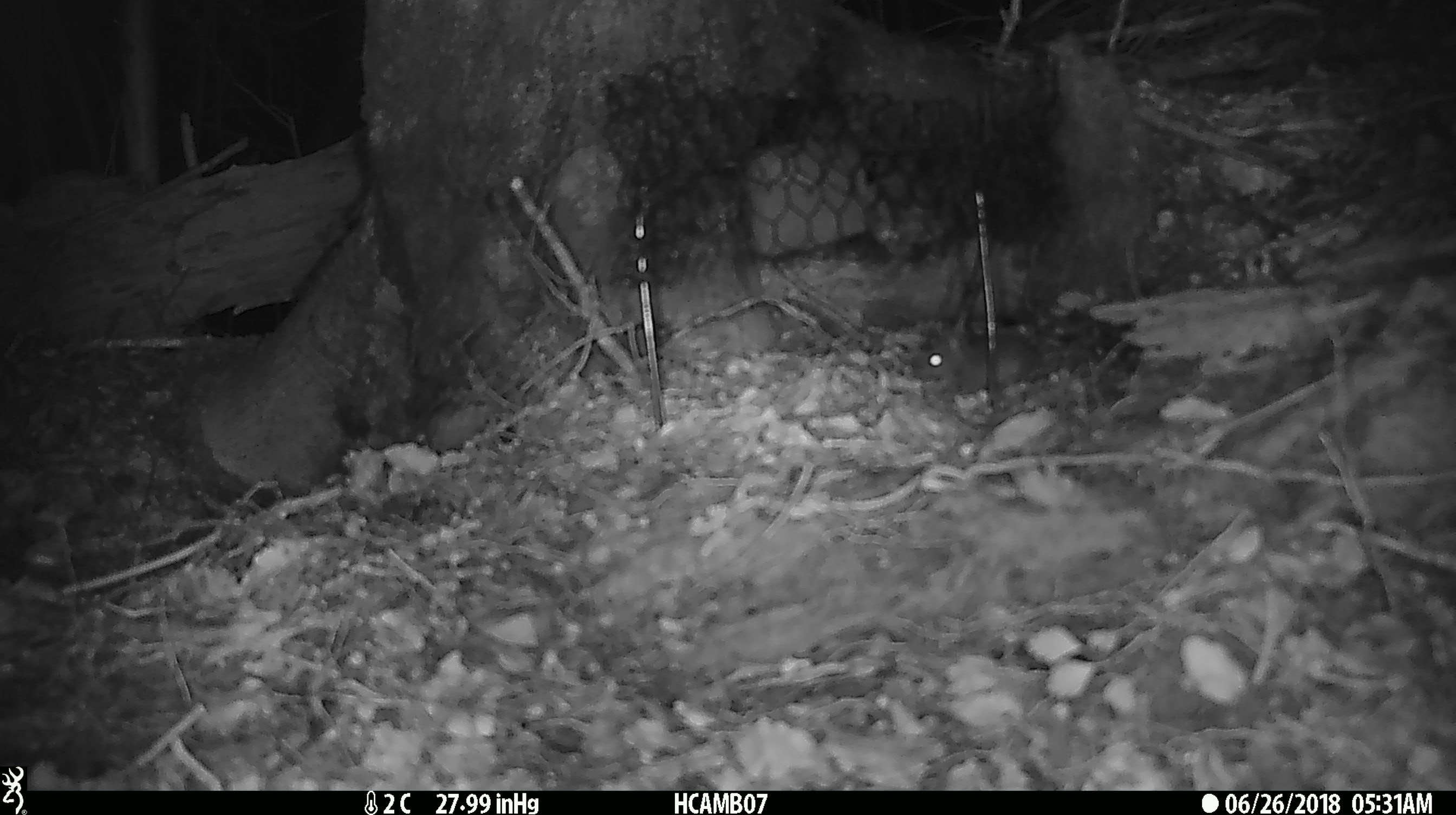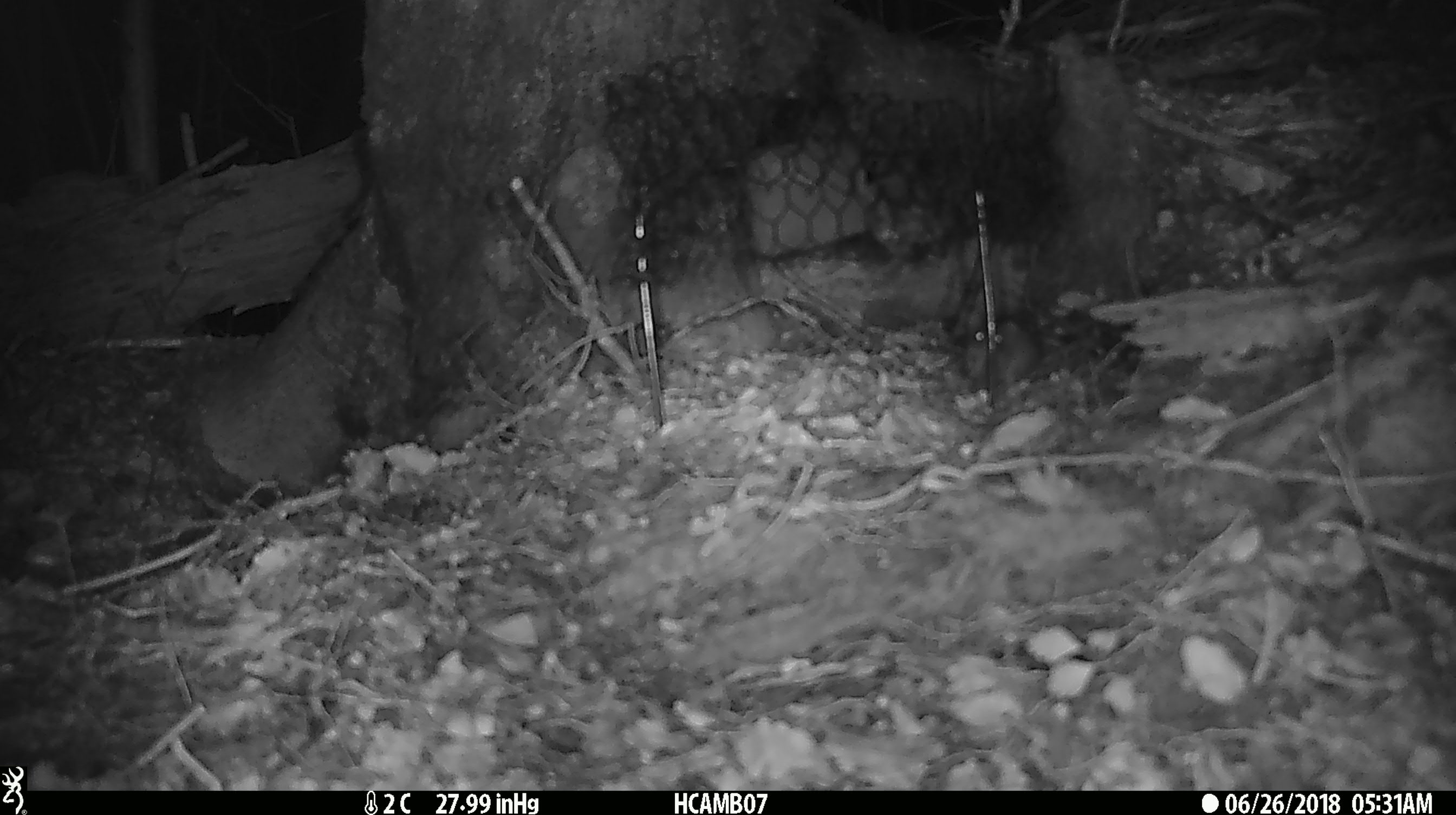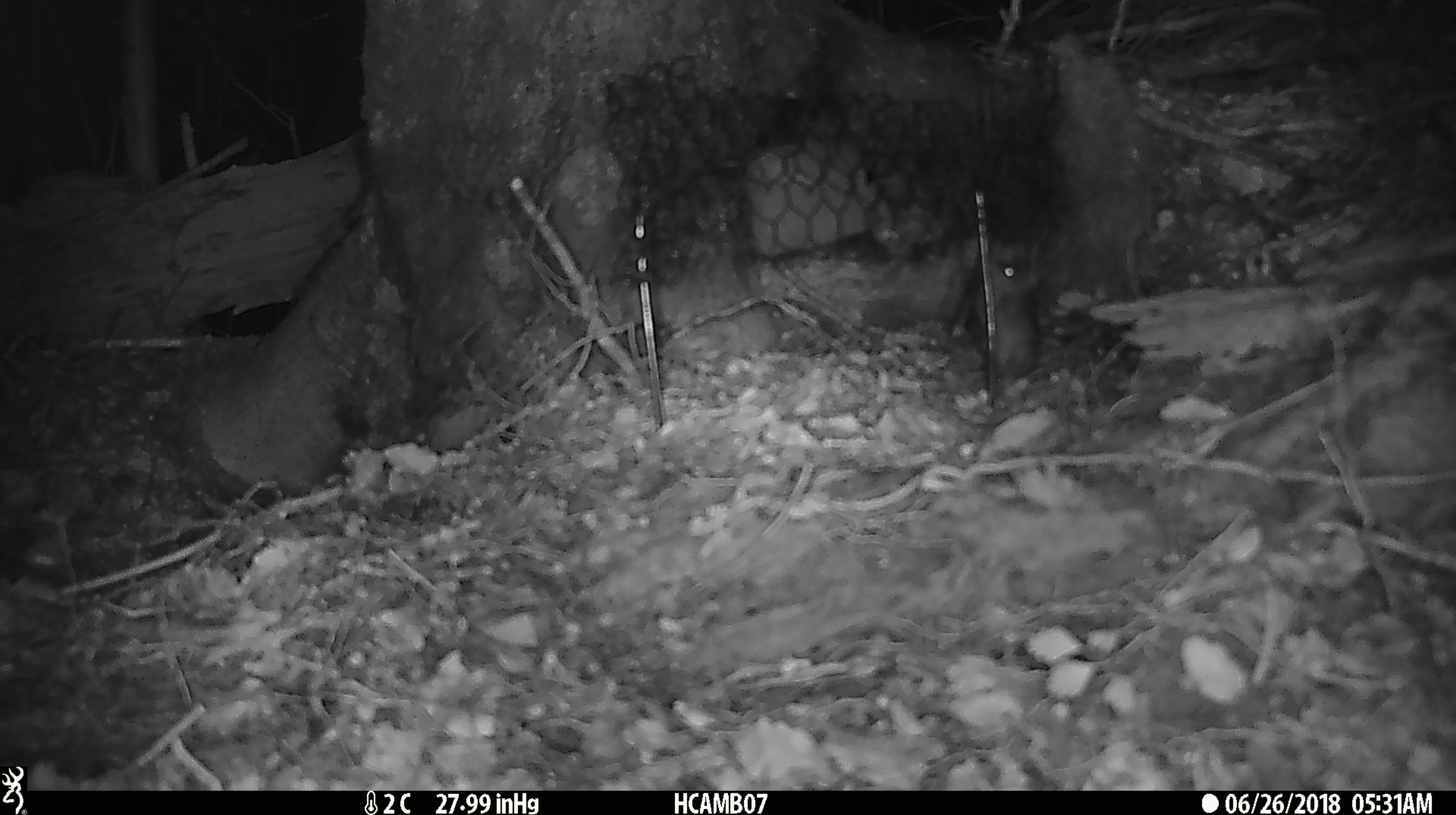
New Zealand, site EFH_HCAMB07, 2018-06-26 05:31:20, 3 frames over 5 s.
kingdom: Animalia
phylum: Chordata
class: Mammalia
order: Rodentia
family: Muridae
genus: Mus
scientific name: Mus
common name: mouse